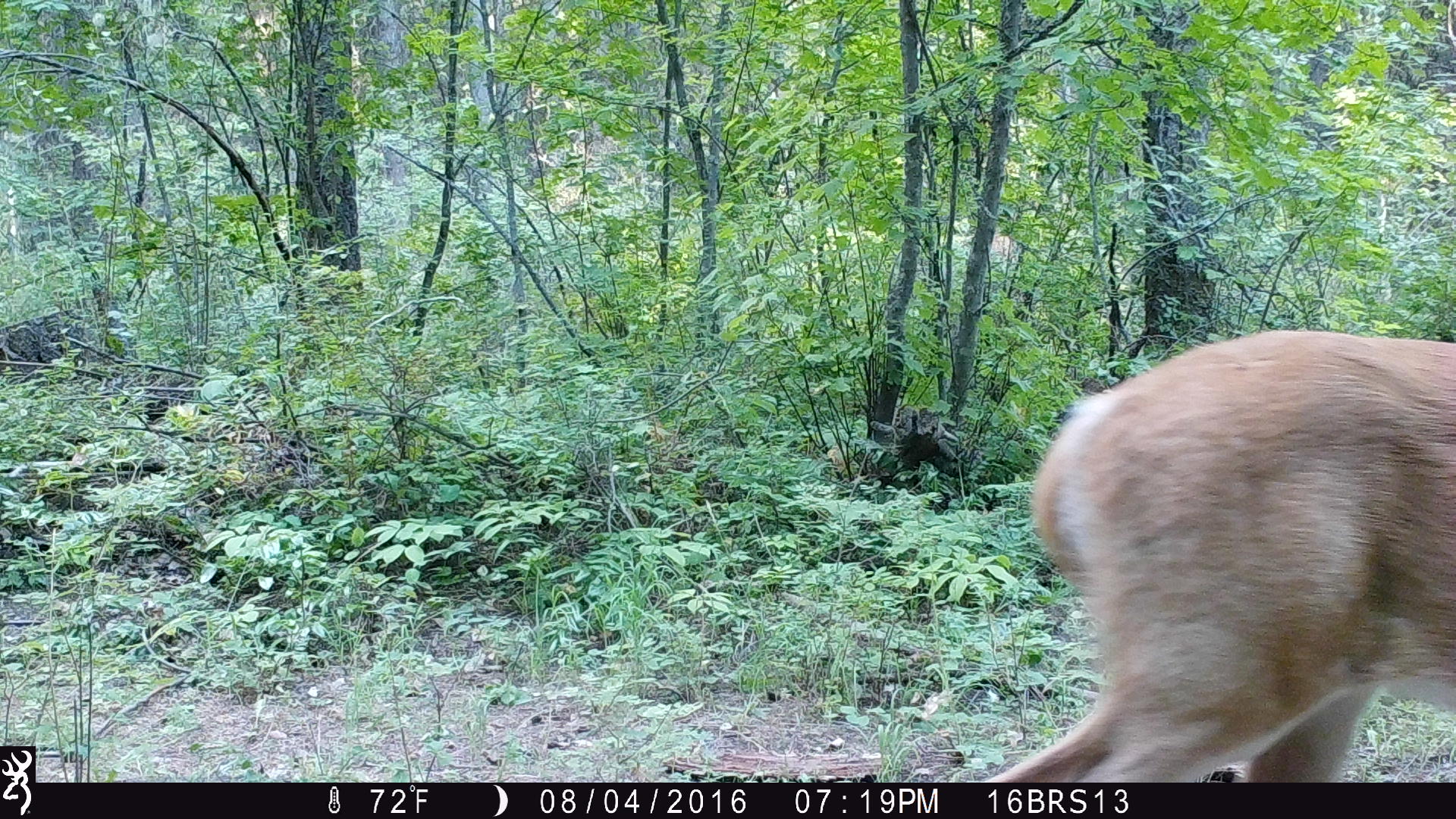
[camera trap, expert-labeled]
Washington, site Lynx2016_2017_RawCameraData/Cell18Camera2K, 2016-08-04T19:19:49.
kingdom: Animalia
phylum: Chordata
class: Mammalia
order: Artiodactyla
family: Cervidae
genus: Odocoileus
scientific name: Odocoileus virginianus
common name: white-tailed deer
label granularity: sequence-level